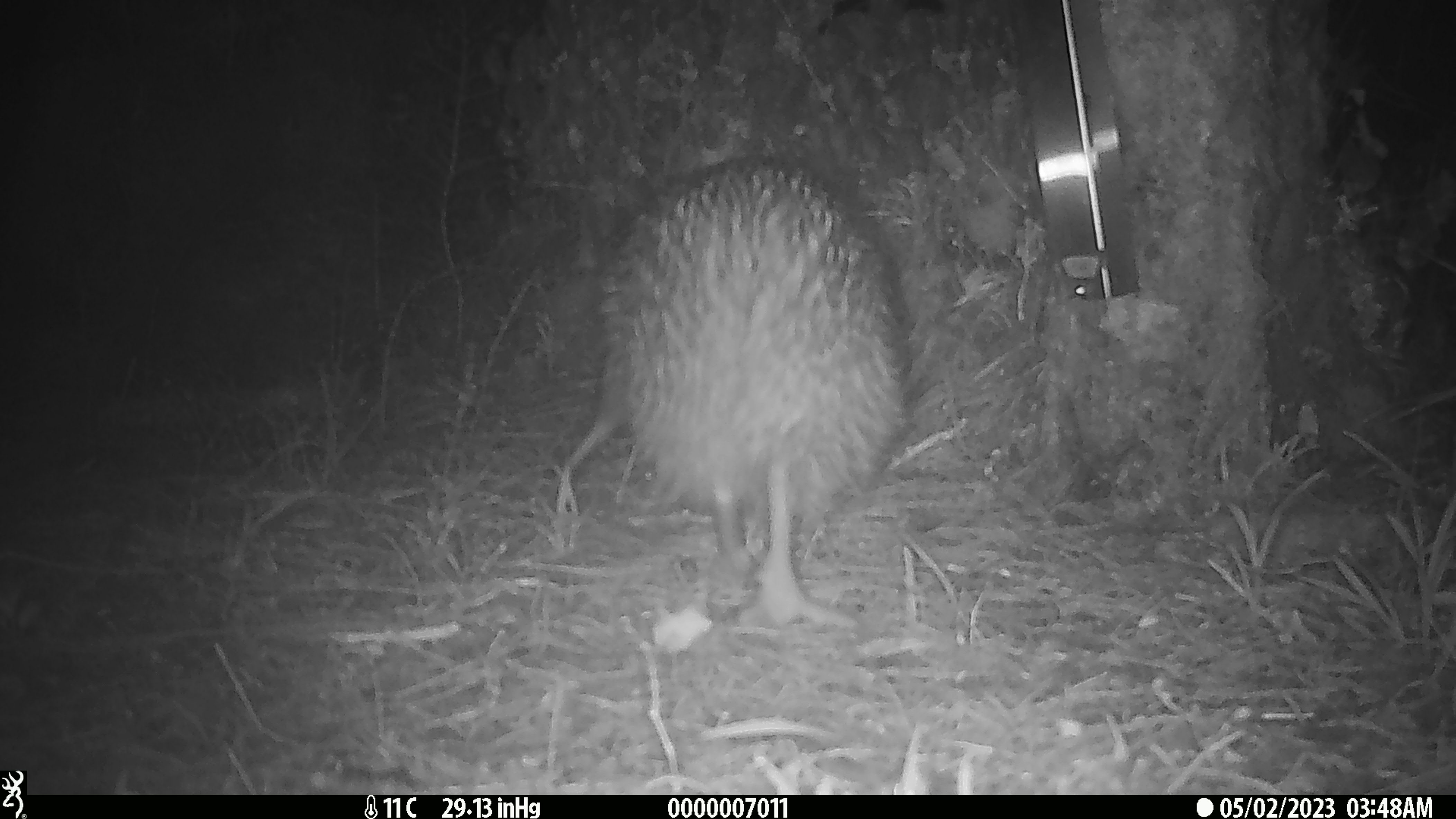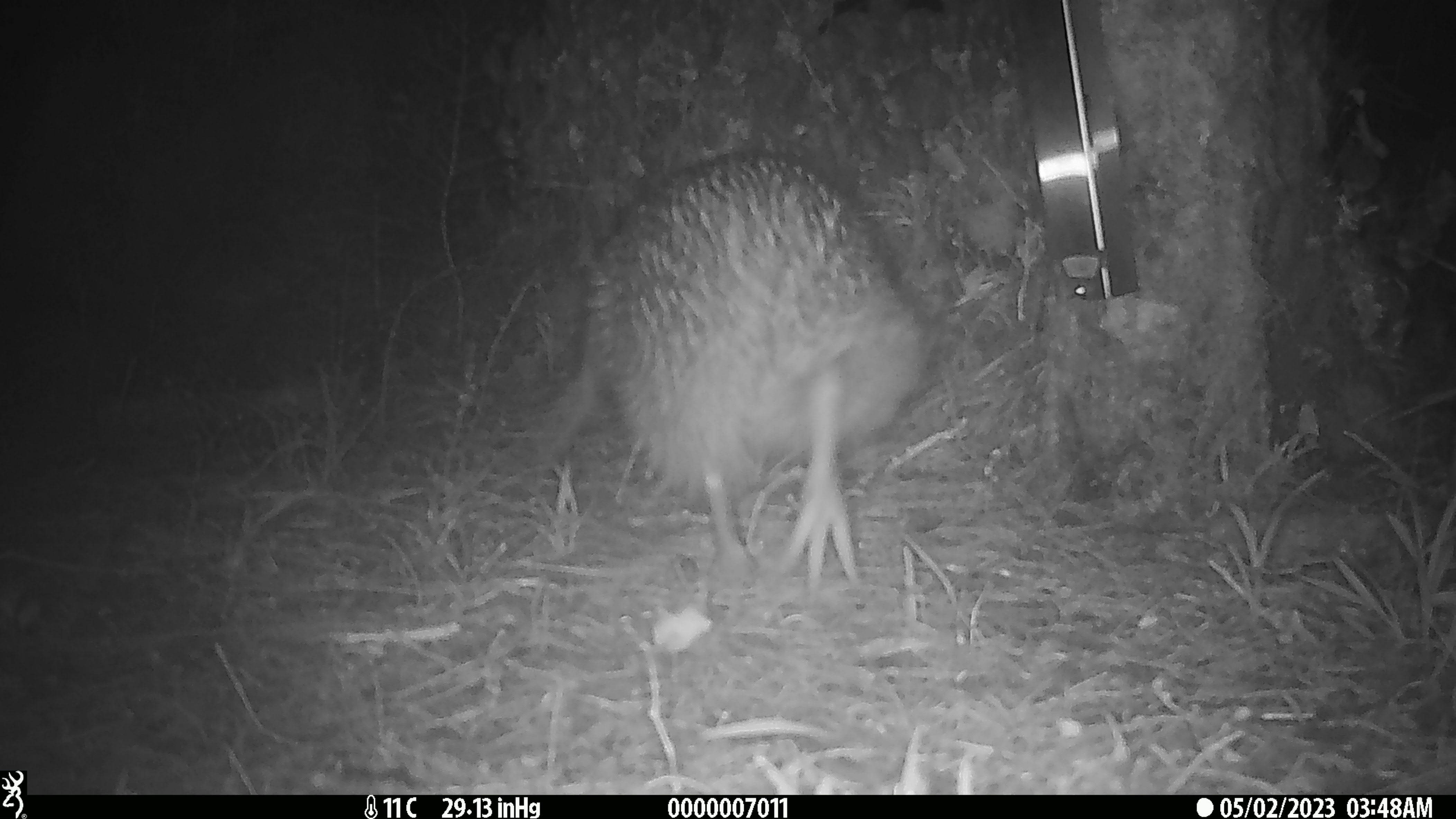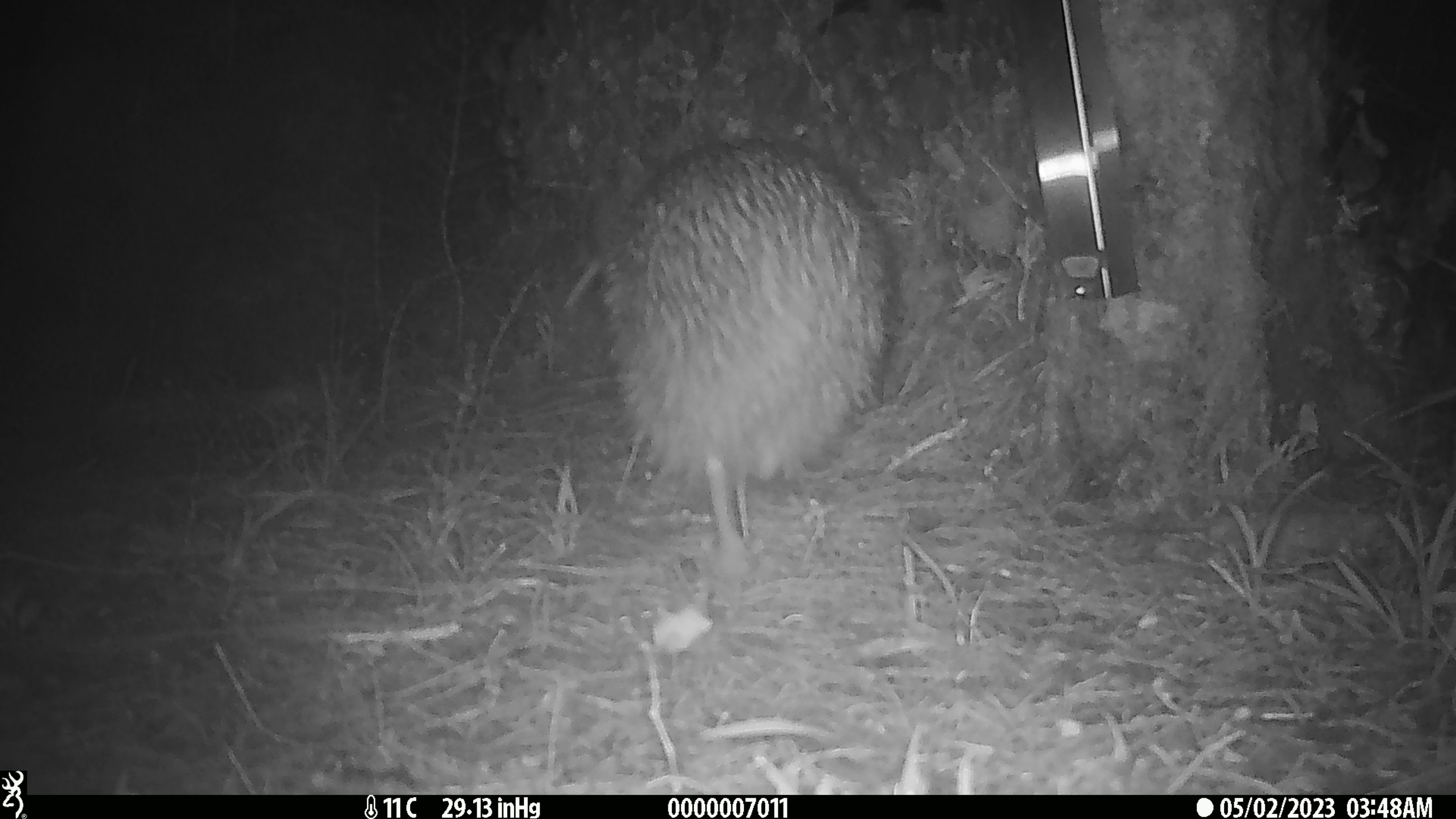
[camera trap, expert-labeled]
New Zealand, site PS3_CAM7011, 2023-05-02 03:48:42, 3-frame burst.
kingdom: Animalia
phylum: Chordata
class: Aves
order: Apterygiformes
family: Apterygidae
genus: Apteryx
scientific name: Apteryx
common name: kiwi